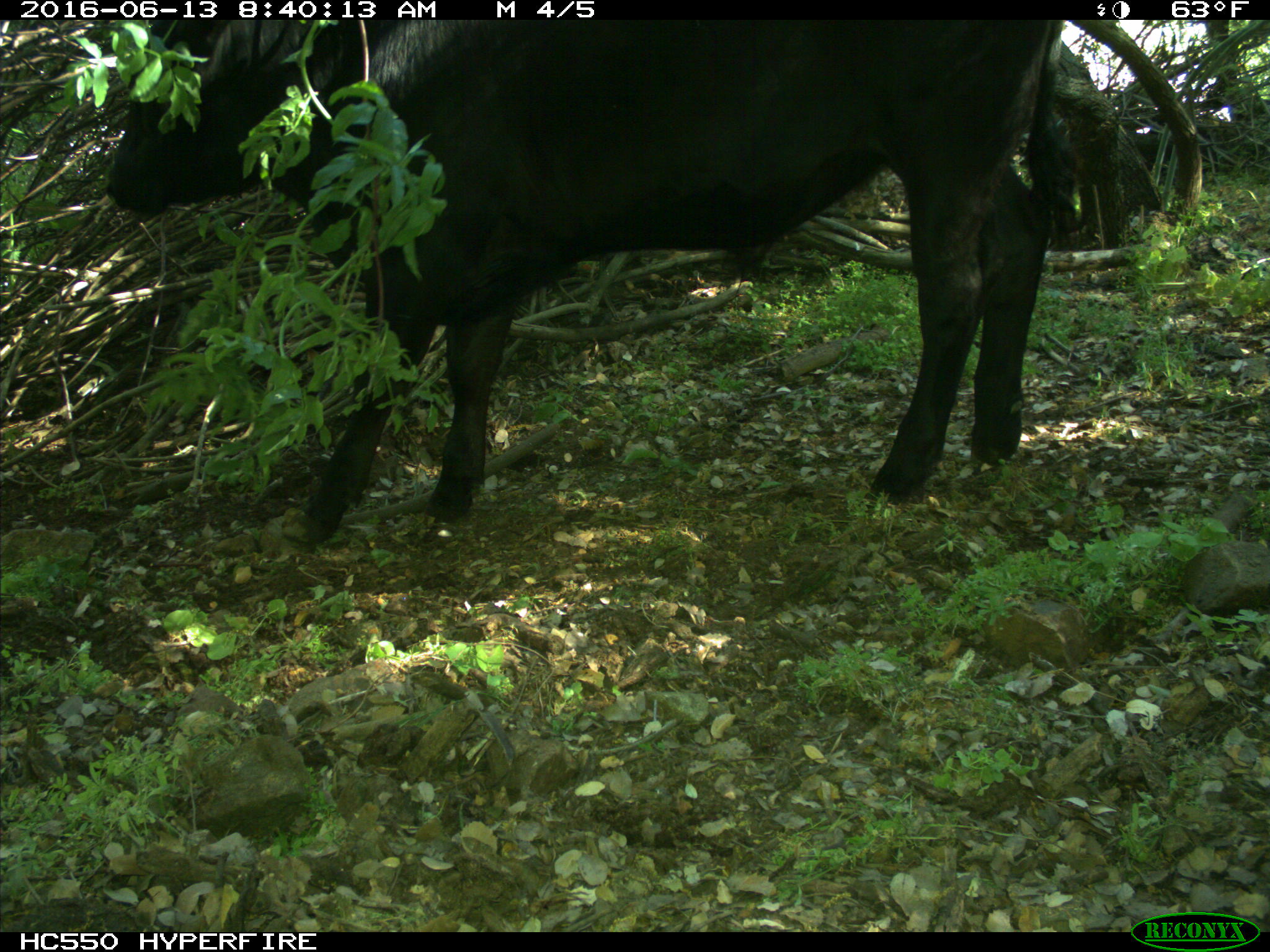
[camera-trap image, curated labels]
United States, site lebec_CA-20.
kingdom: Animalia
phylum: Chordata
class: Mammalia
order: Artiodactyla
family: Bovidae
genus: Bos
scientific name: Bos taurus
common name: domestic cow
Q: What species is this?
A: Bos taurus (domestic cow).